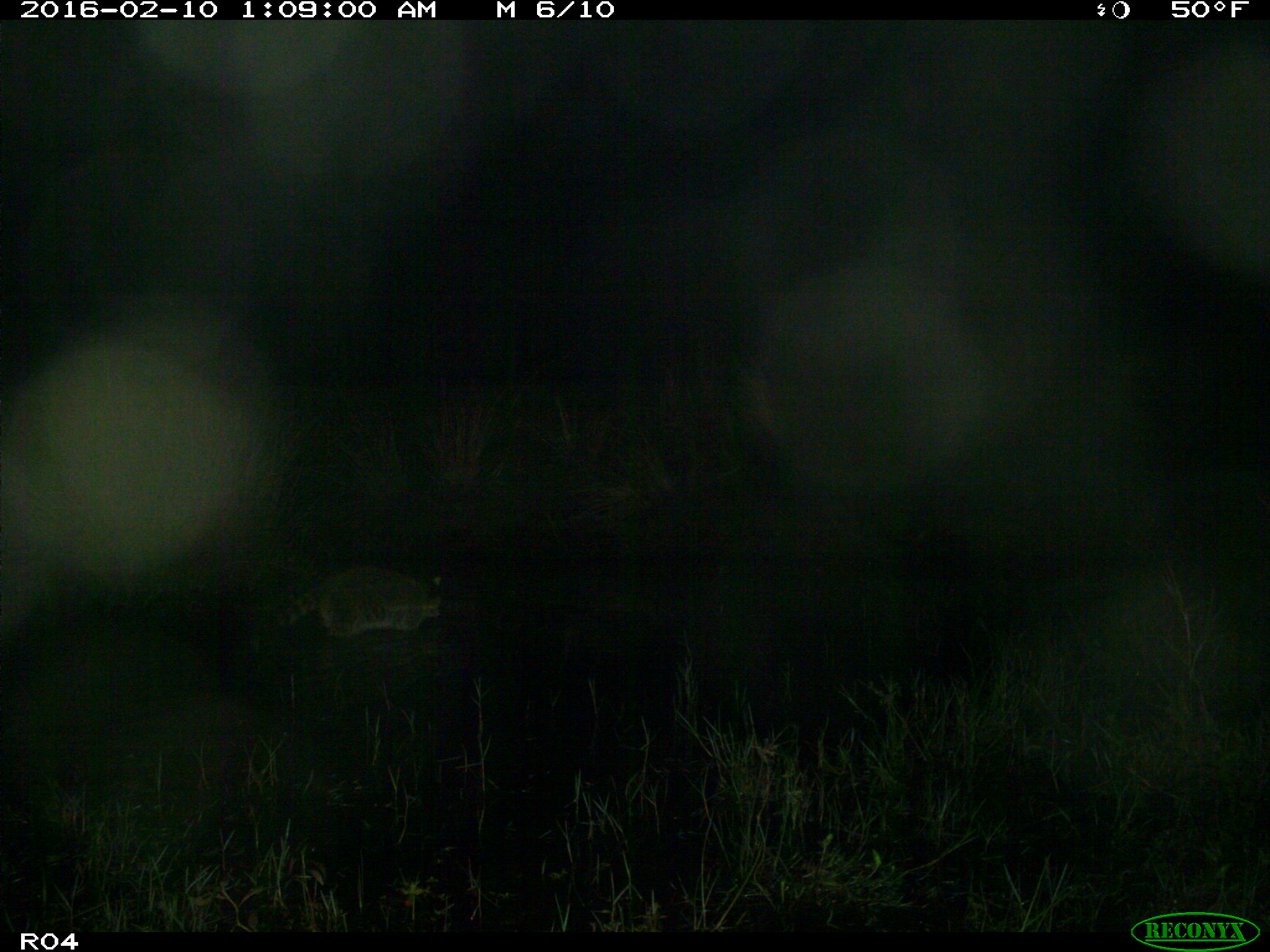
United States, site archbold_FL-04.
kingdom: Animalia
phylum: Chordata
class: Mammalia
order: Carnivora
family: Procyonidae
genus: Procyon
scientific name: Procyon lotor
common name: common raccoon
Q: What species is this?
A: Procyon lotor (common raccoon).